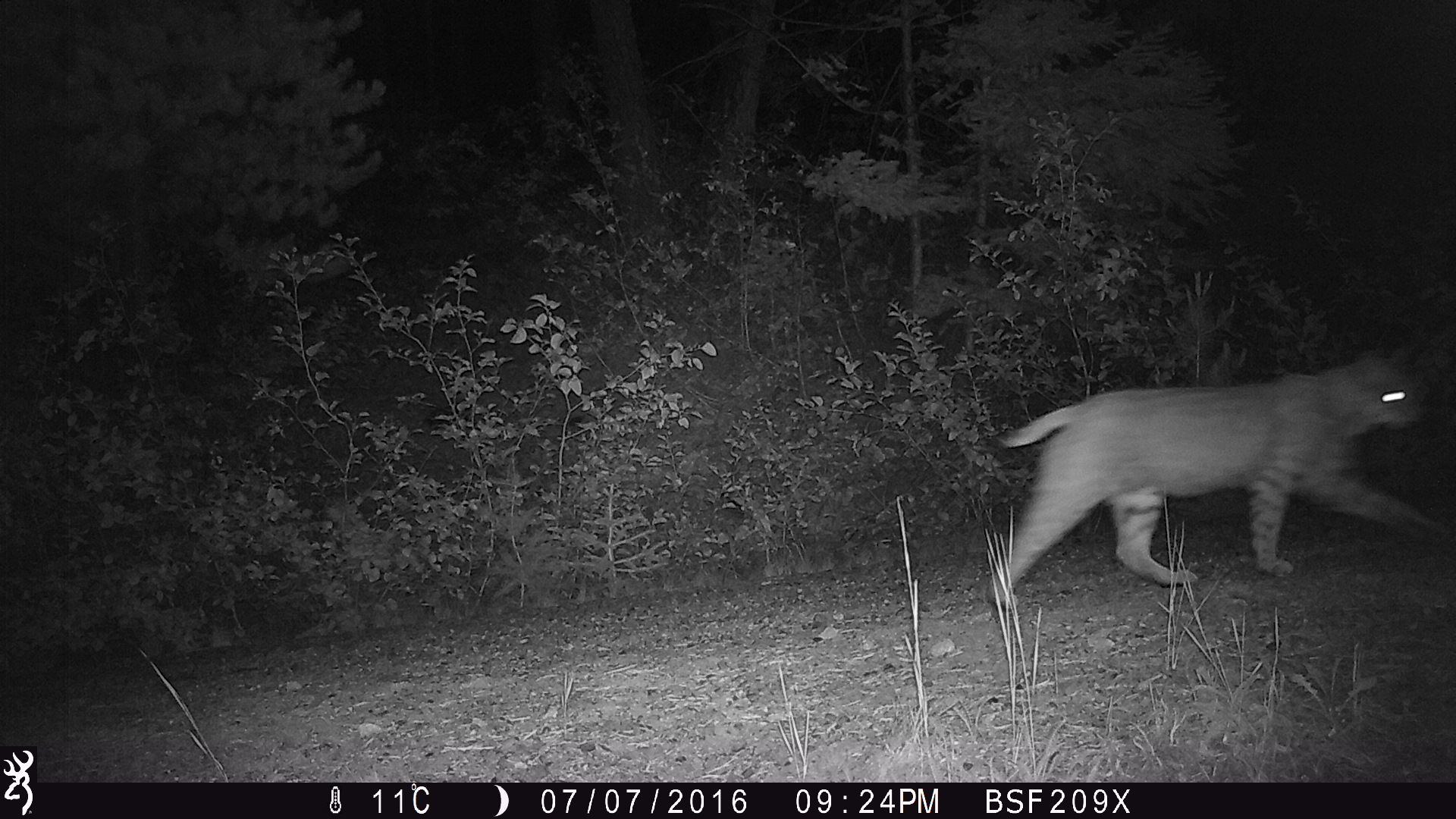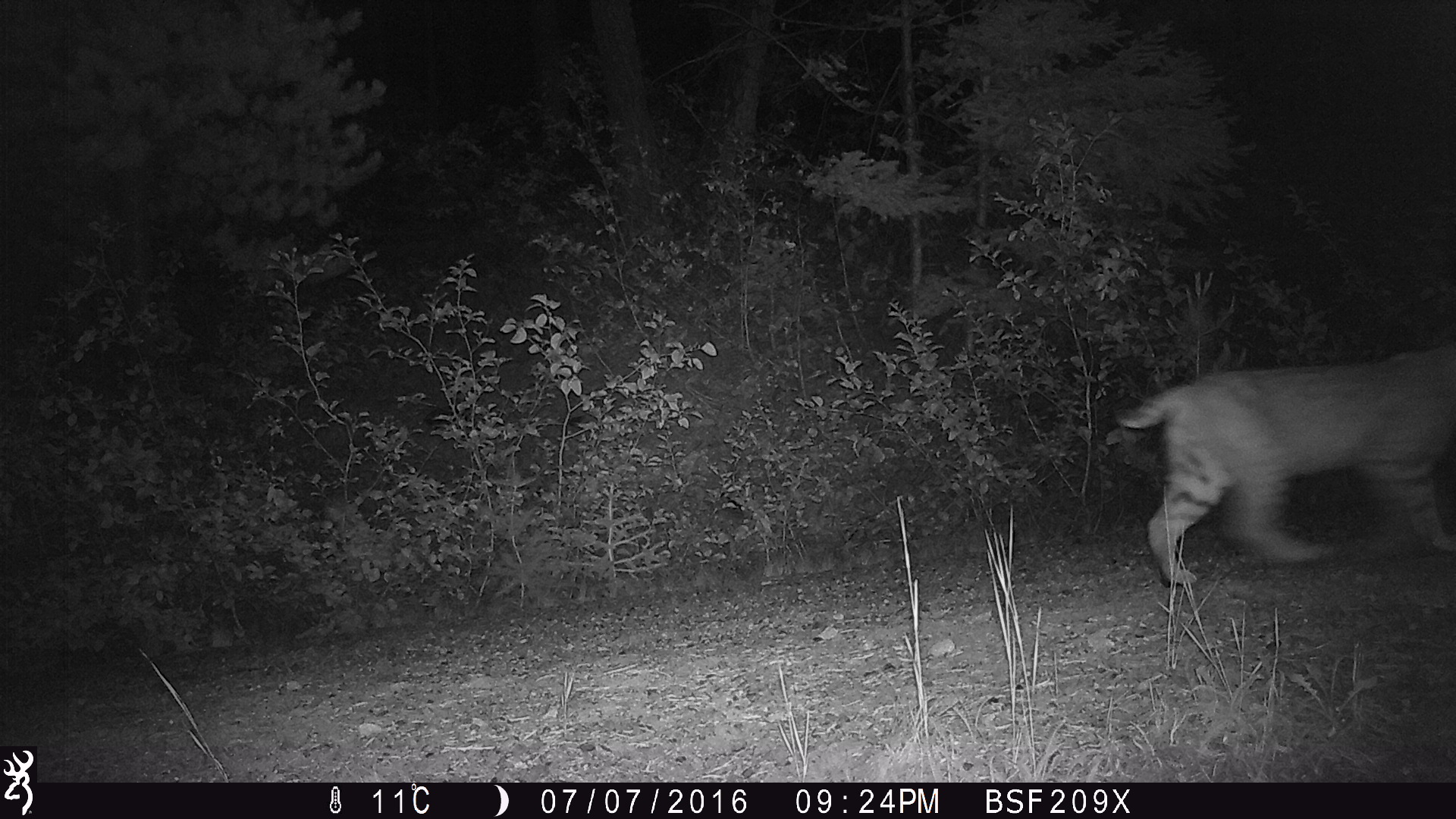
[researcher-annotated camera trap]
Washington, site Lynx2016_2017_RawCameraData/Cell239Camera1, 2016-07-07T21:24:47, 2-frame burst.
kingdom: Animalia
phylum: Chordata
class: Mammalia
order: Carnivora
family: Felidae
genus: Lynx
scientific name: Lynx rufus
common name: bobcat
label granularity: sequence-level